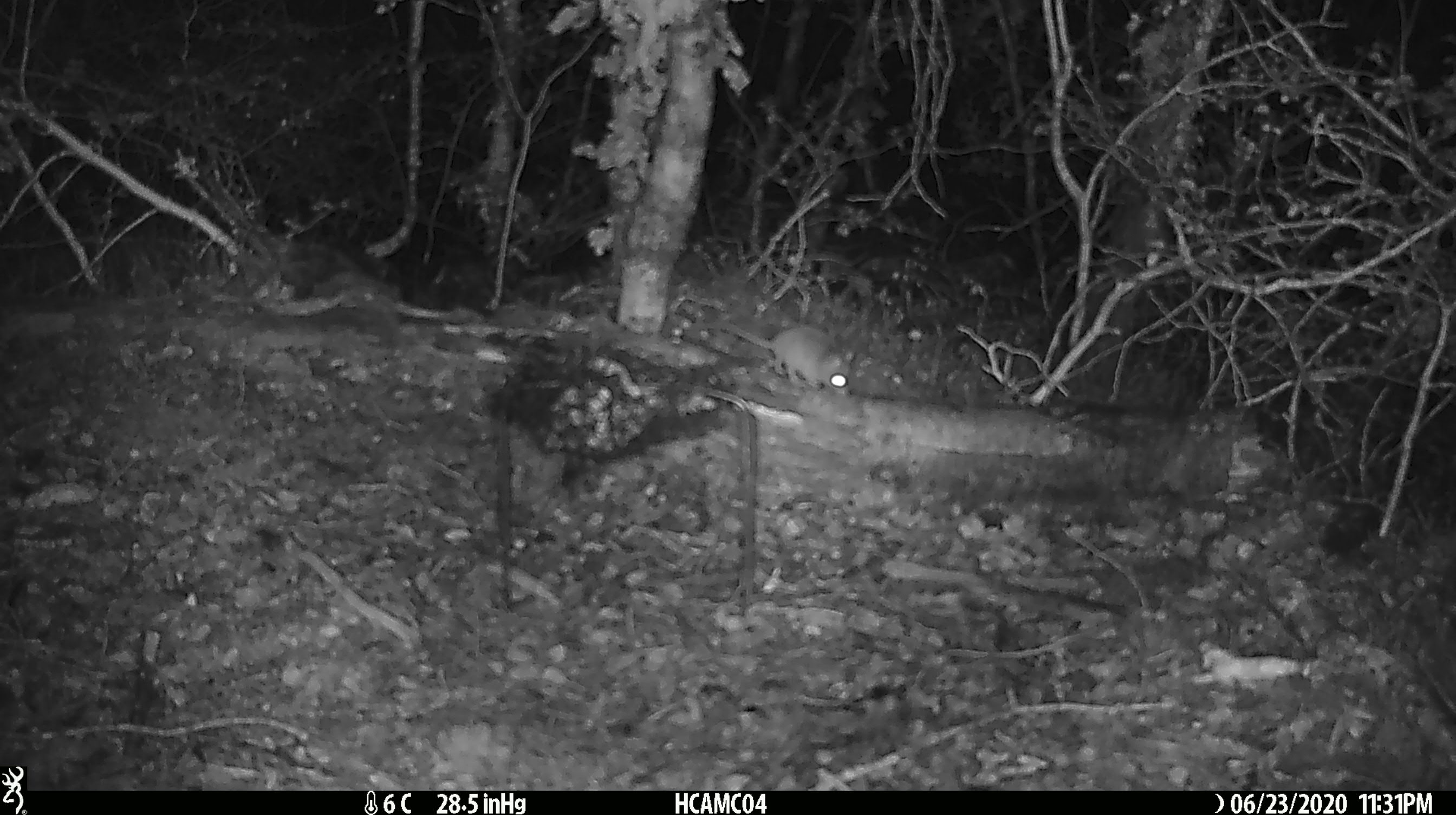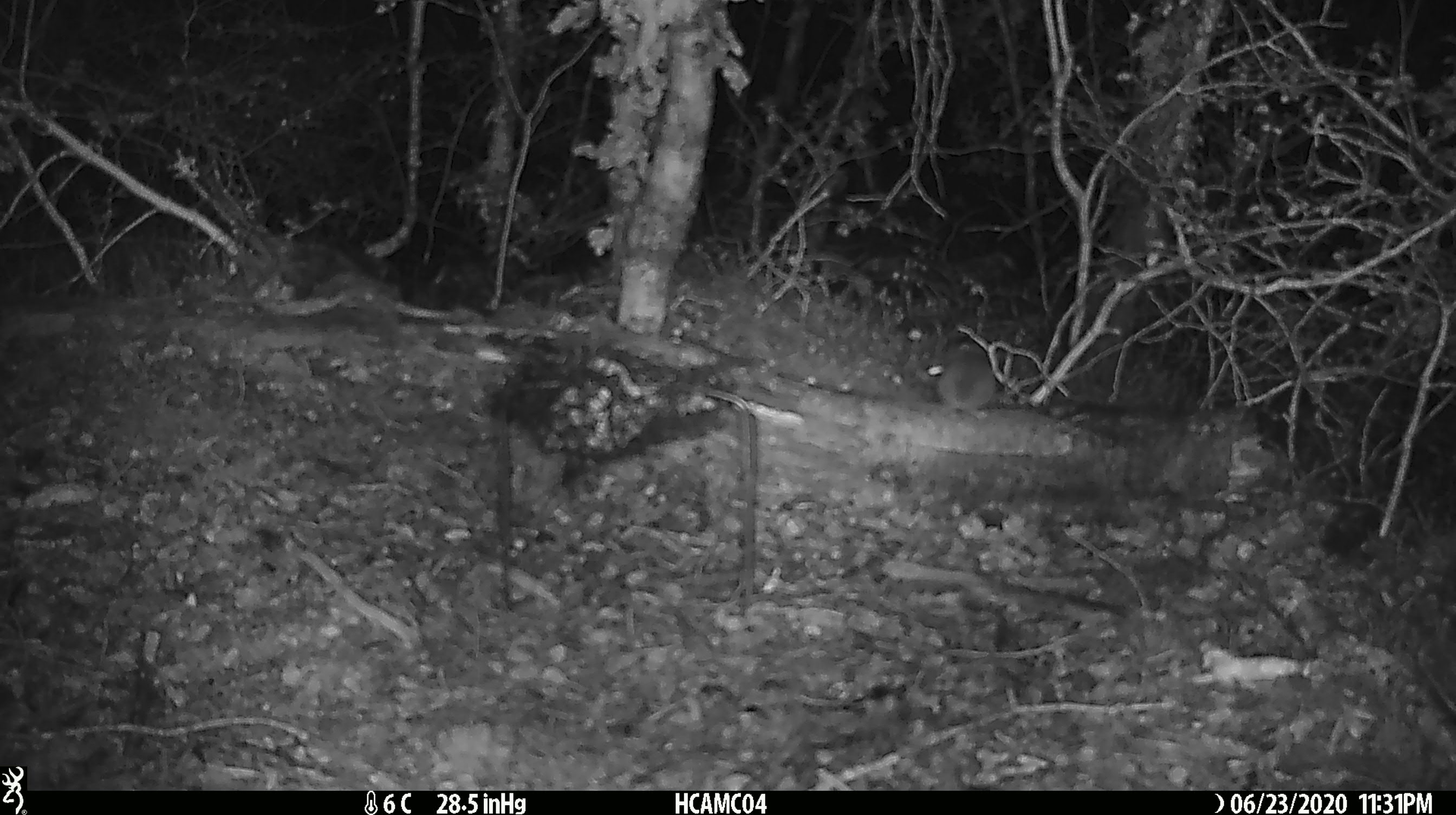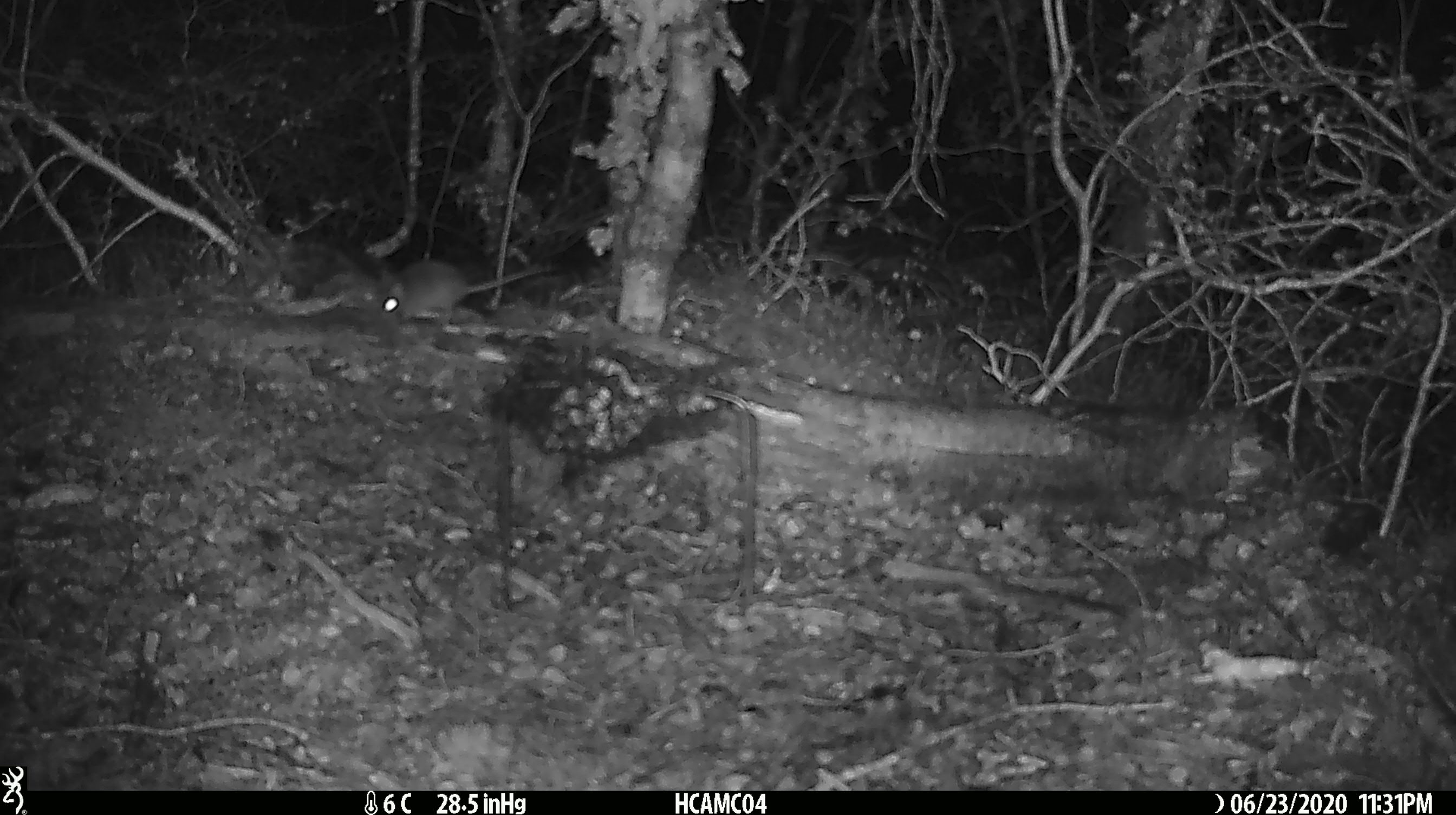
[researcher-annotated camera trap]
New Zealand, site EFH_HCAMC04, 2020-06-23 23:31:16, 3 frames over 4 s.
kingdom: Animalia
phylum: Chordata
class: Mammalia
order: Rodentia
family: Muridae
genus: Mus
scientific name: Mus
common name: mouse